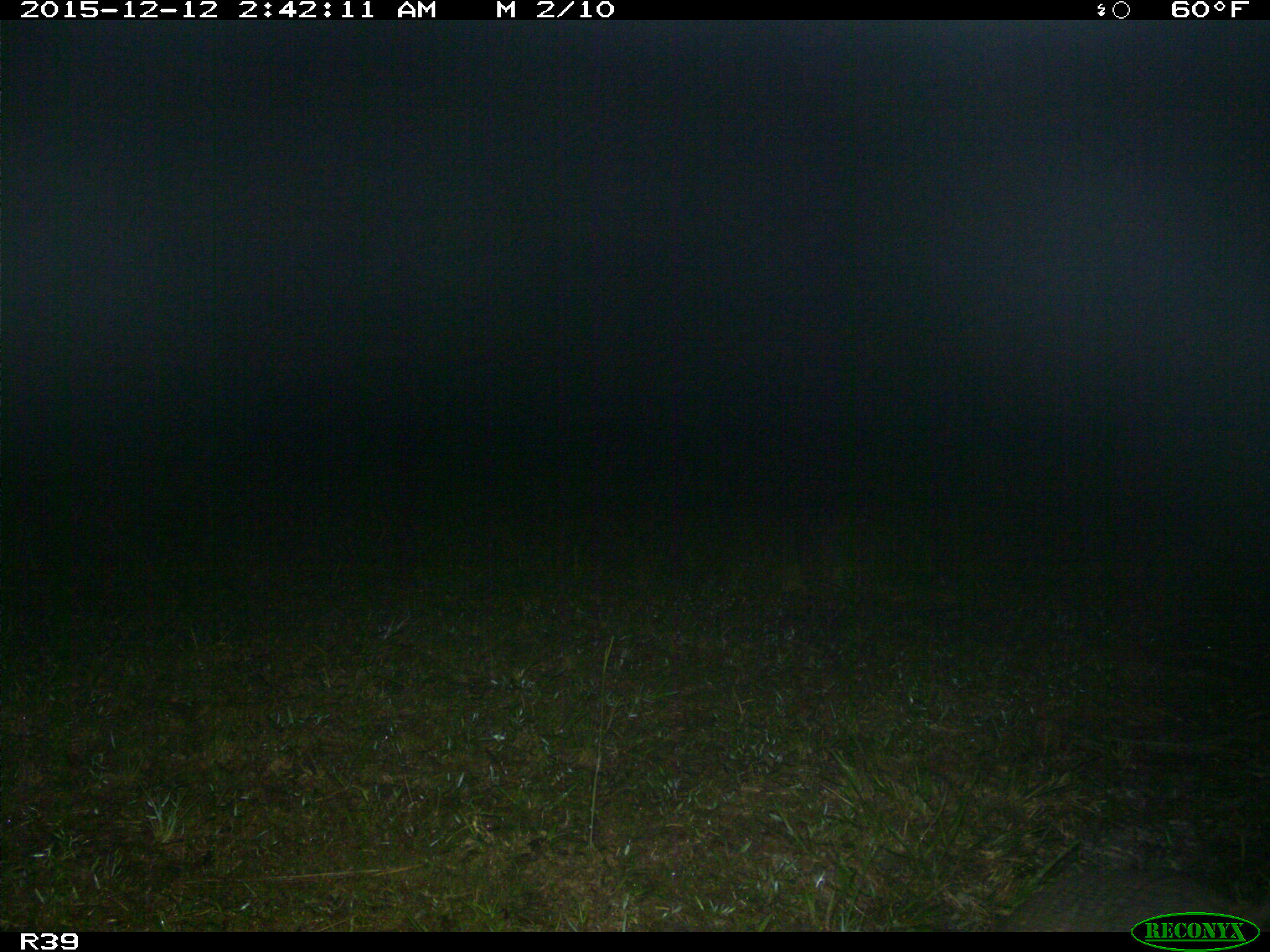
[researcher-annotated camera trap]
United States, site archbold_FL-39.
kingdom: Animalia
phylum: Chordata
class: Mammalia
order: Cingulata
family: Dasypodidae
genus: Dasypus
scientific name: Dasypus novemcinctus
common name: nine-banded armadillo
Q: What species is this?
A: Dasypus novemcinctus (nine-banded armadillo).